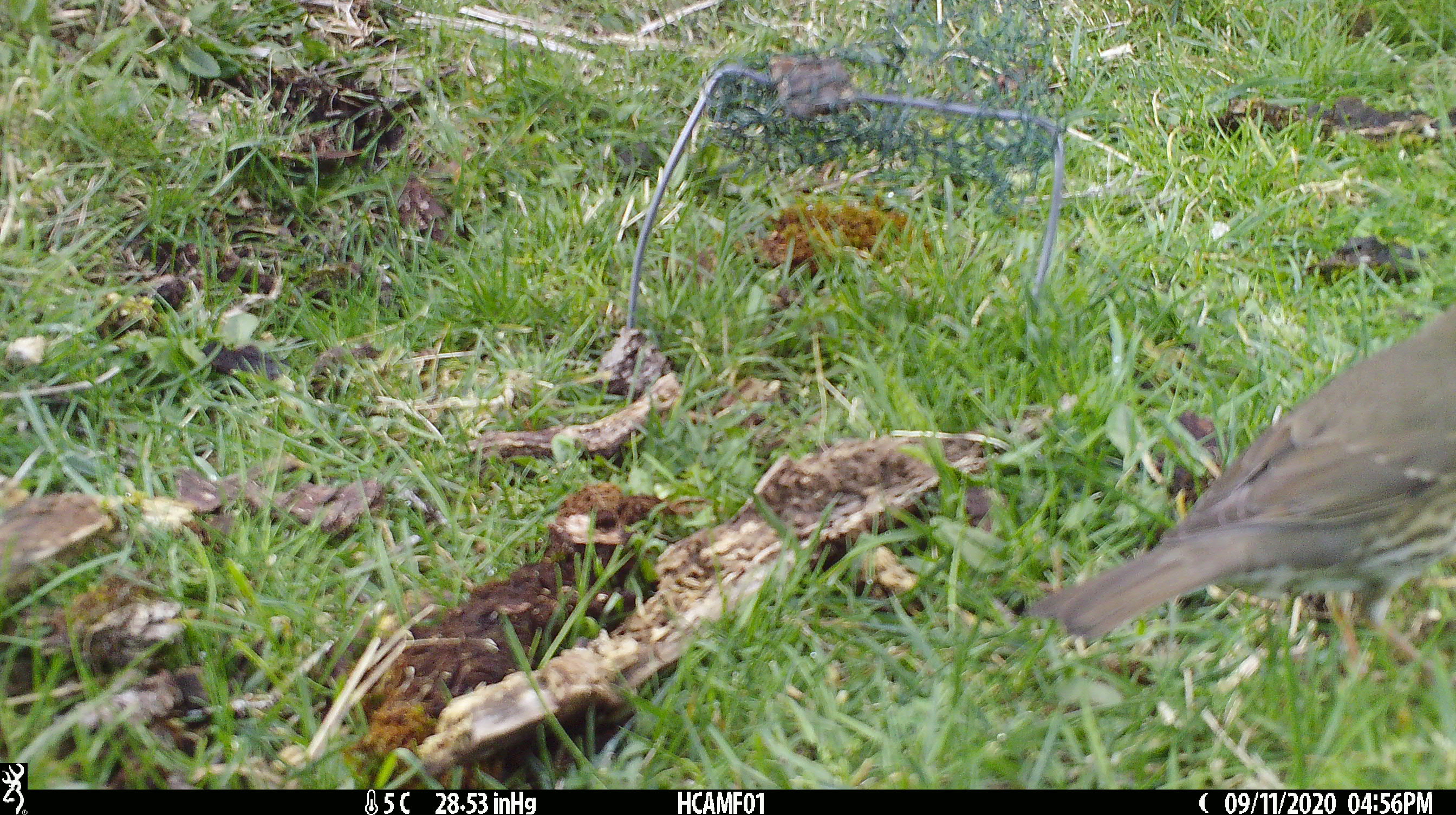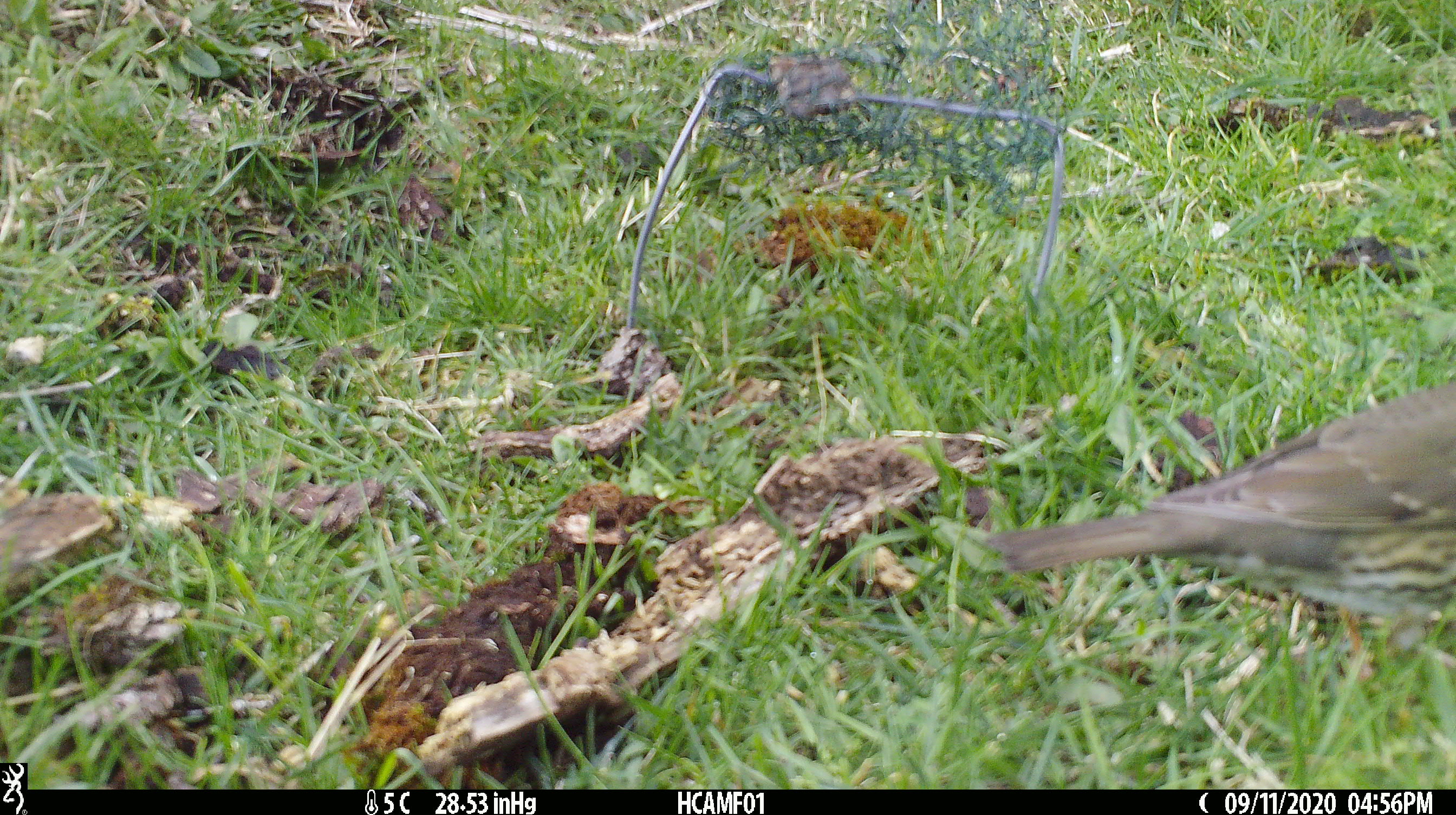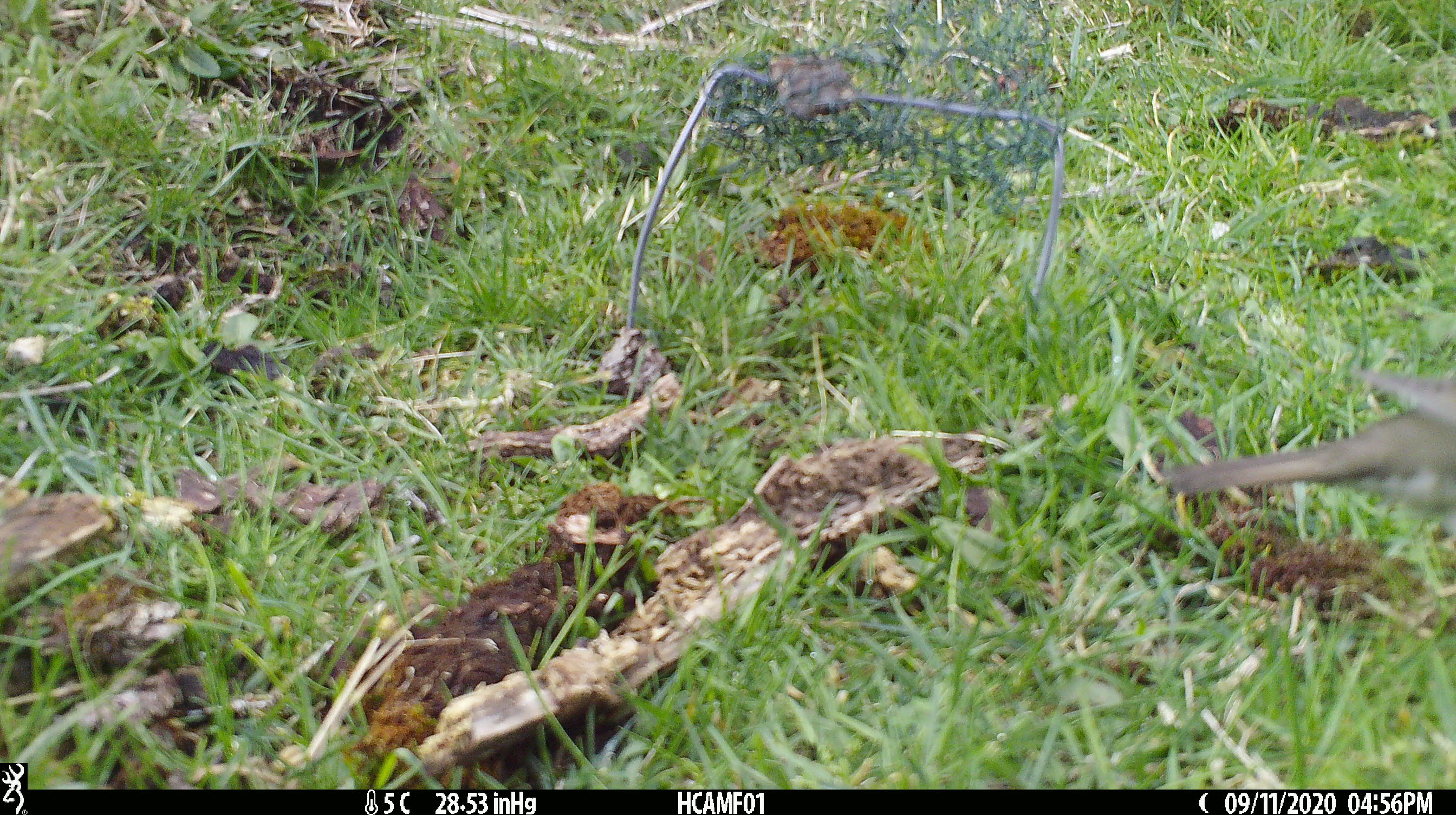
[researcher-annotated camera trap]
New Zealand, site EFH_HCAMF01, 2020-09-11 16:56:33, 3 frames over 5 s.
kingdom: Animalia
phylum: Chordata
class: Aves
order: Passeriformes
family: Turdidae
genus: Turdus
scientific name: Turdus philomelos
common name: song thrush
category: thrush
Thrush (song thrush) (Turdus philomelos).